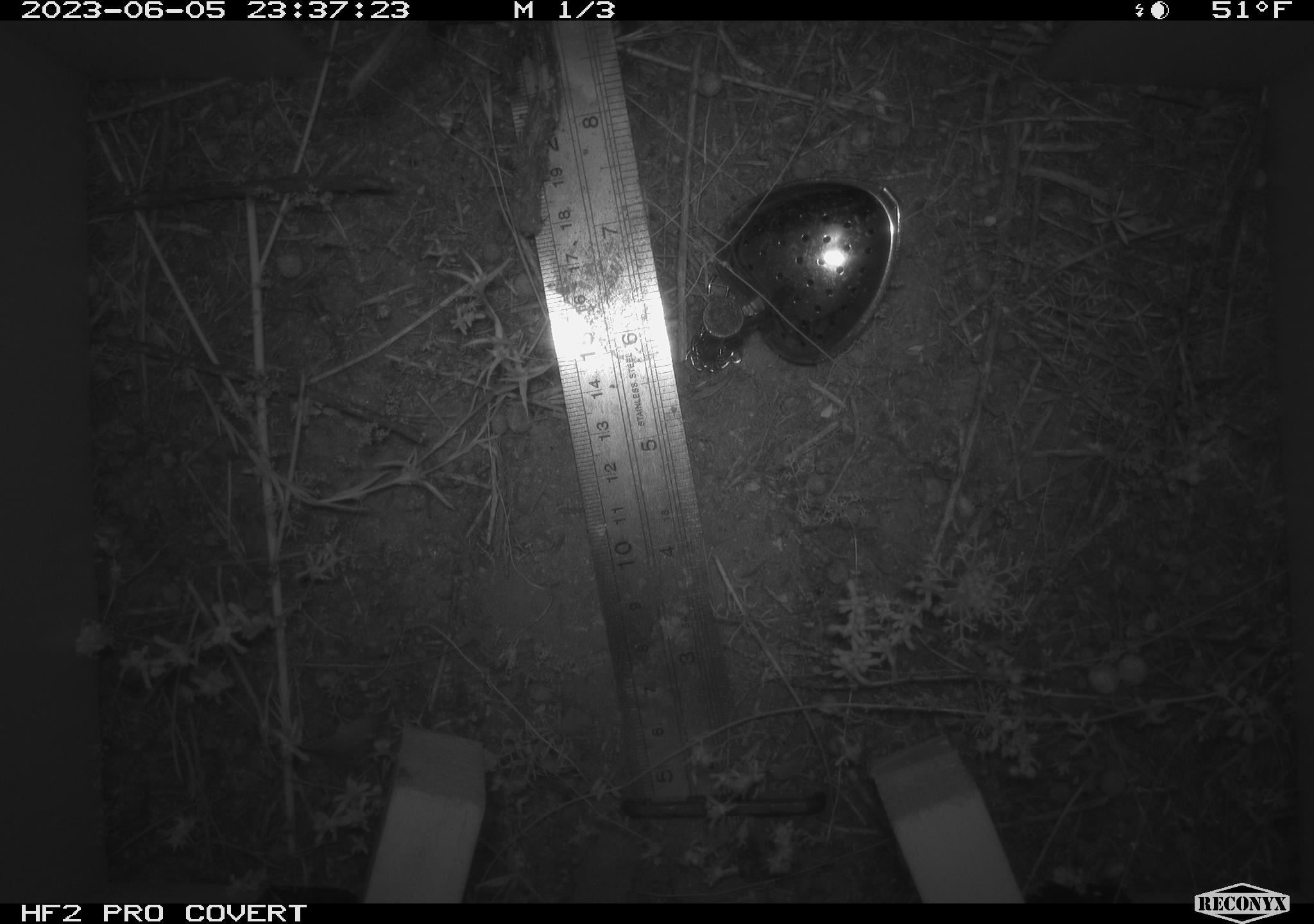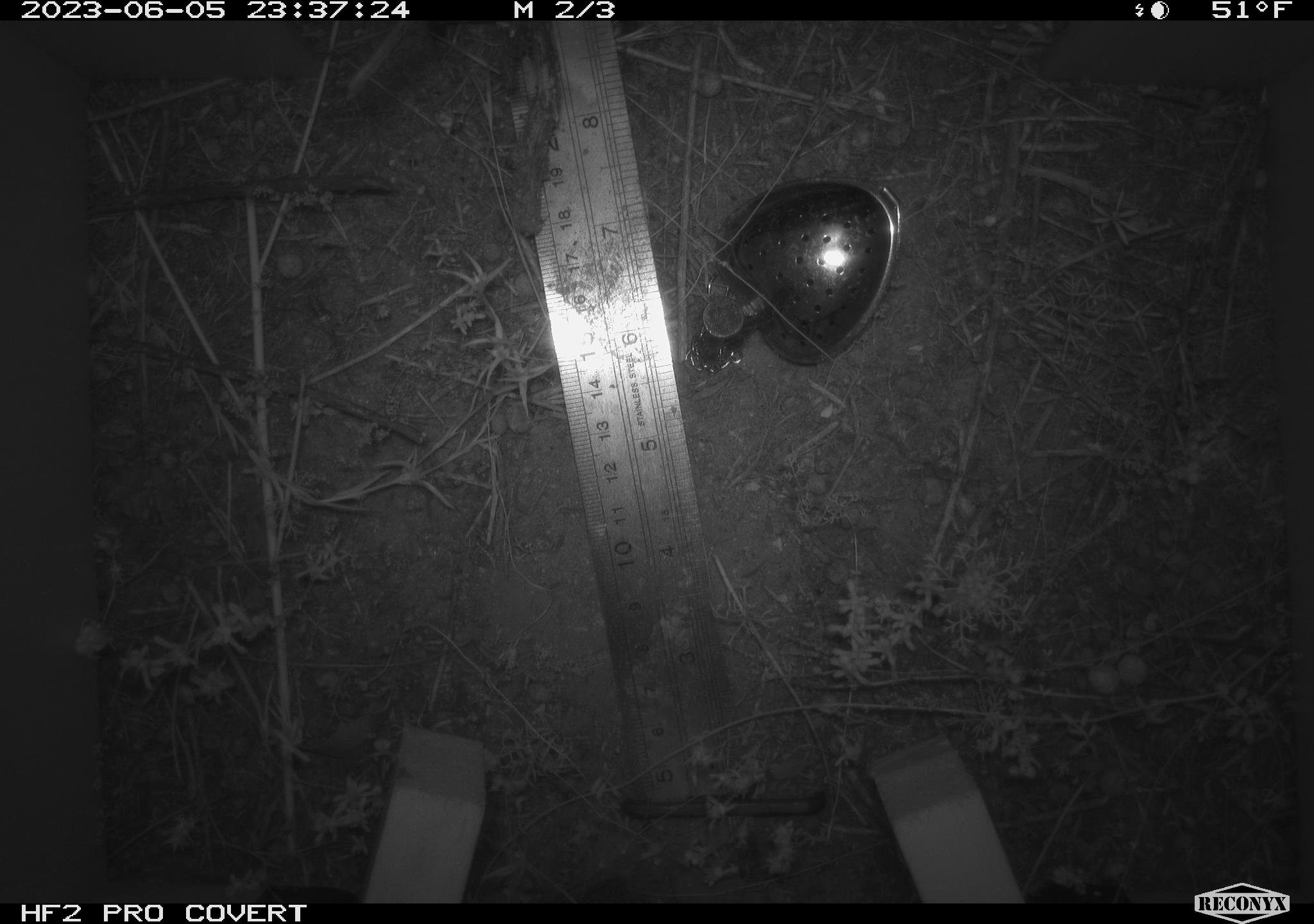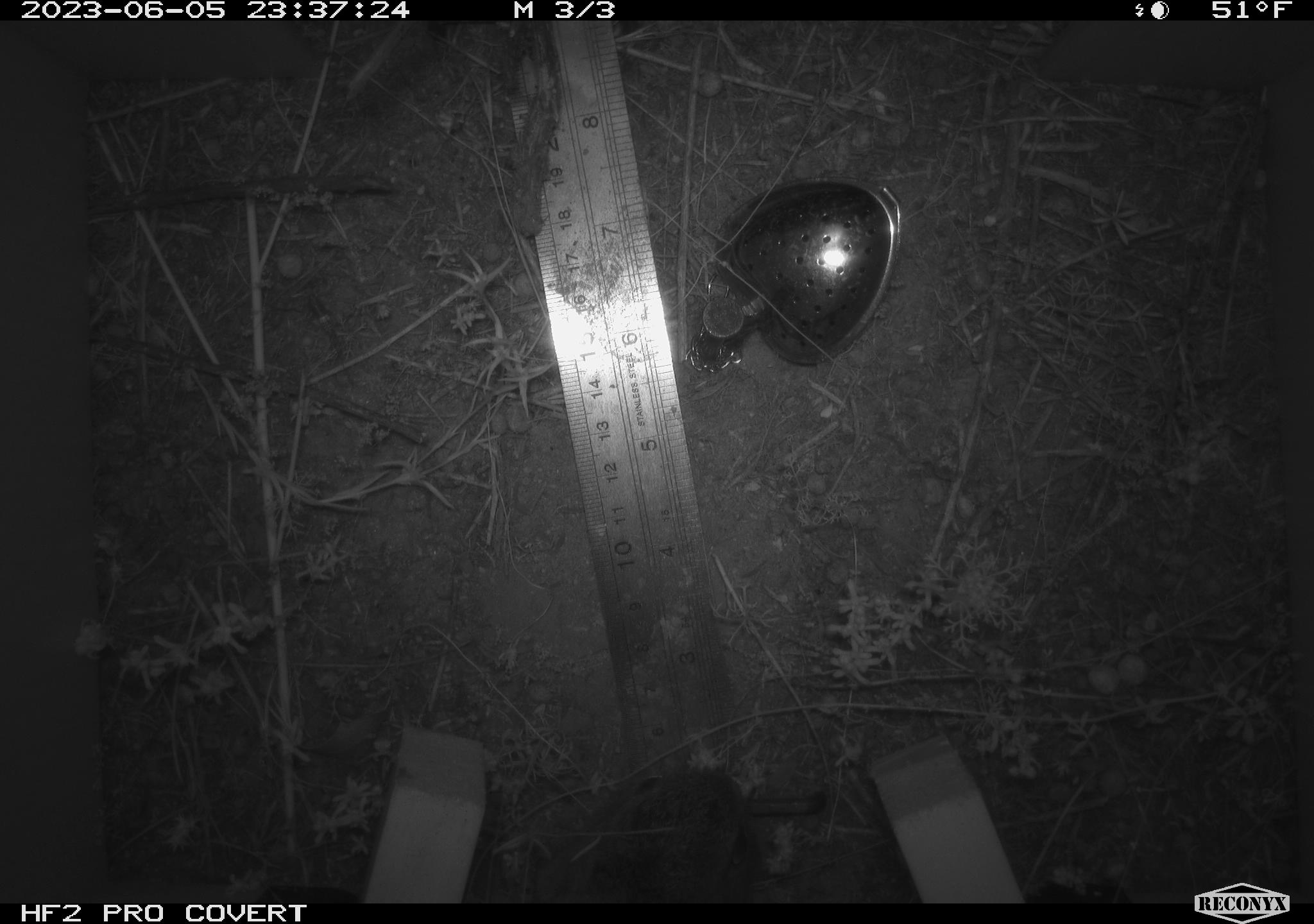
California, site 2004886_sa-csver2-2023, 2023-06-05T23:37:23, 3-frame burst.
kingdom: Animalia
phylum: Chordata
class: Mammalia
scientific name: Mammalia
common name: small mammal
Small mammal (Mammalia).